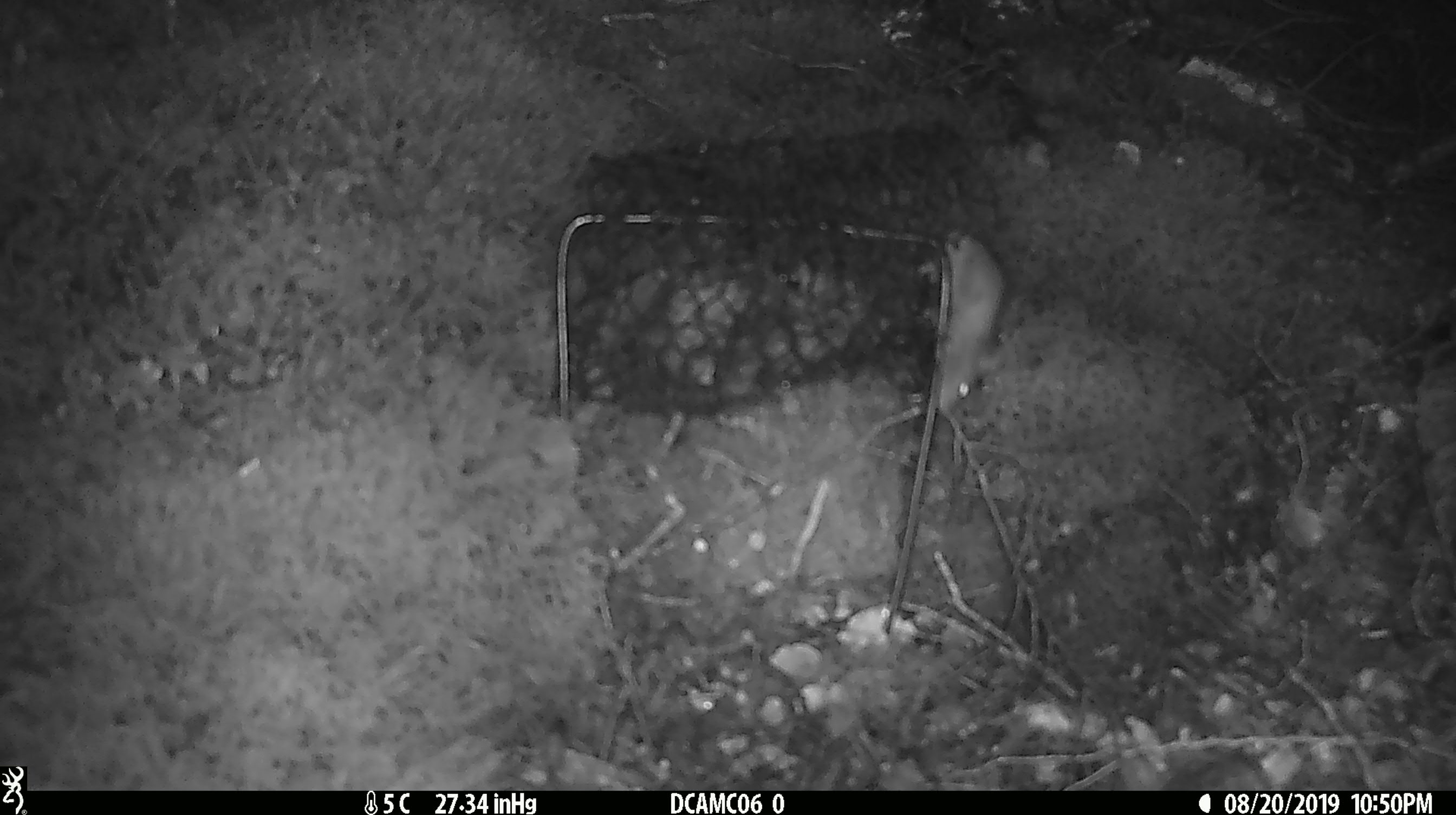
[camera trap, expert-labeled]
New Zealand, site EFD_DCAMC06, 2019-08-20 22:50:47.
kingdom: Animalia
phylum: Chordata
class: Mammalia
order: Rodentia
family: Muridae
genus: Mus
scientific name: Mus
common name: mouse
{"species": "mouse (Mus)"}